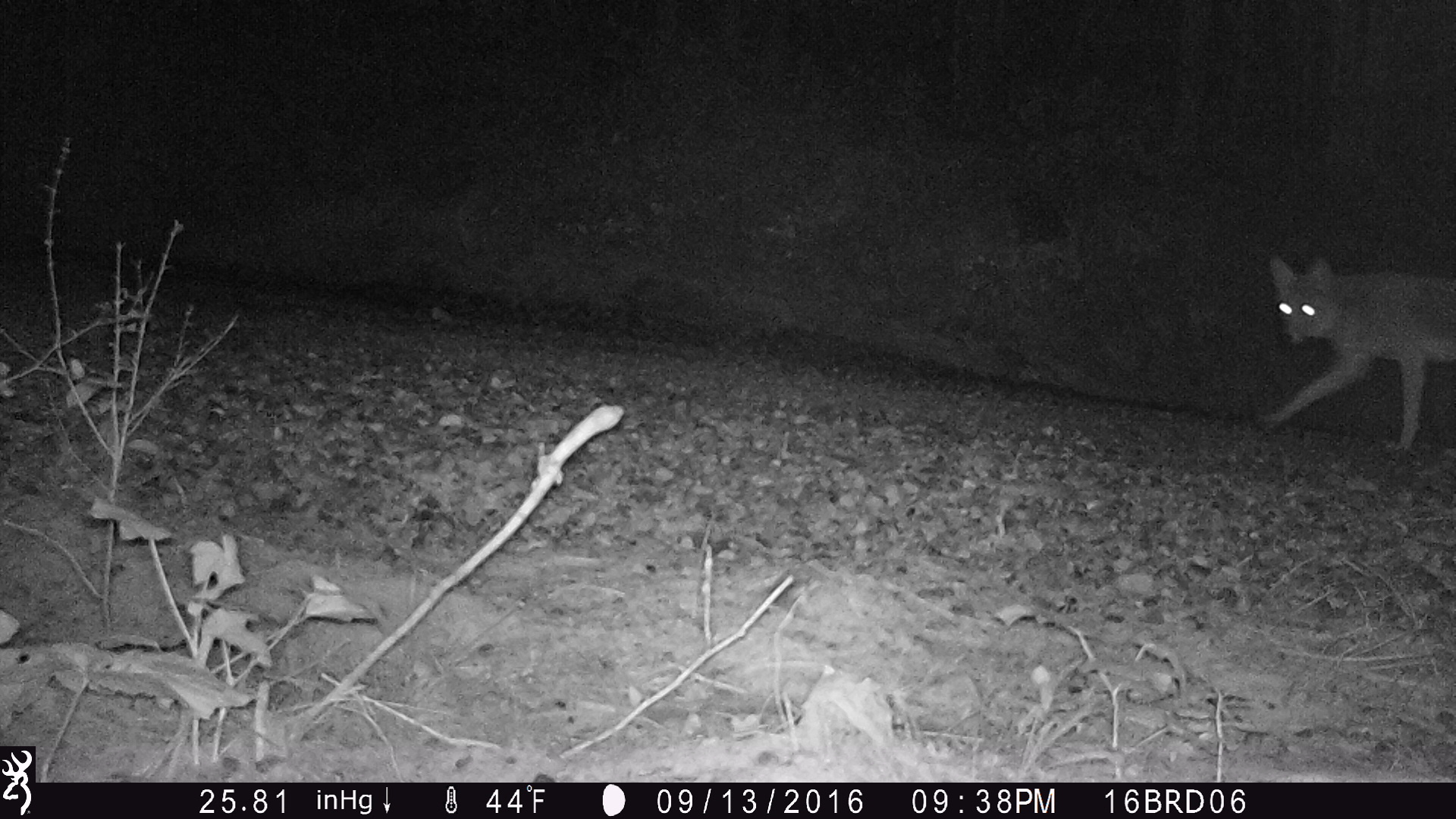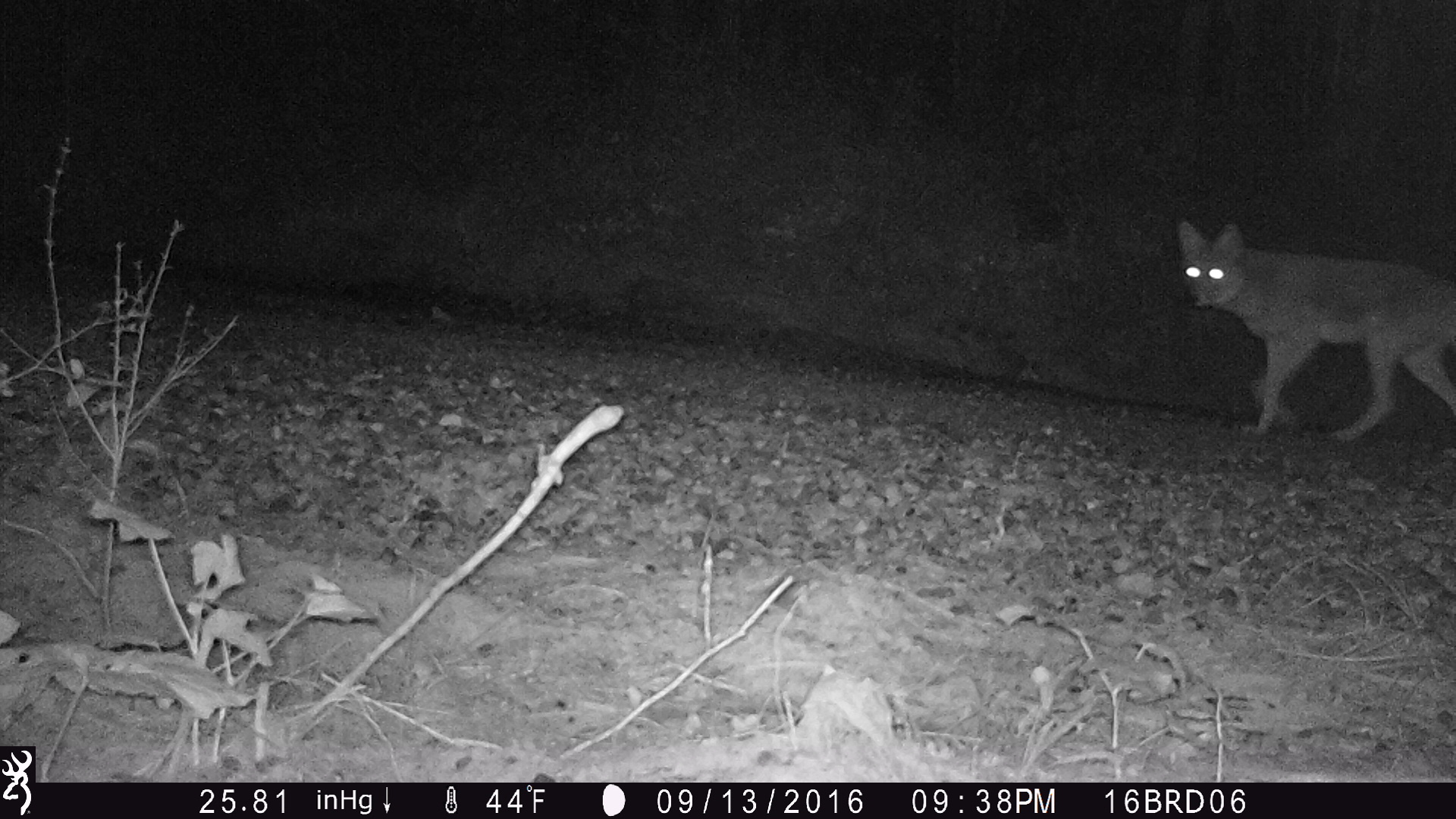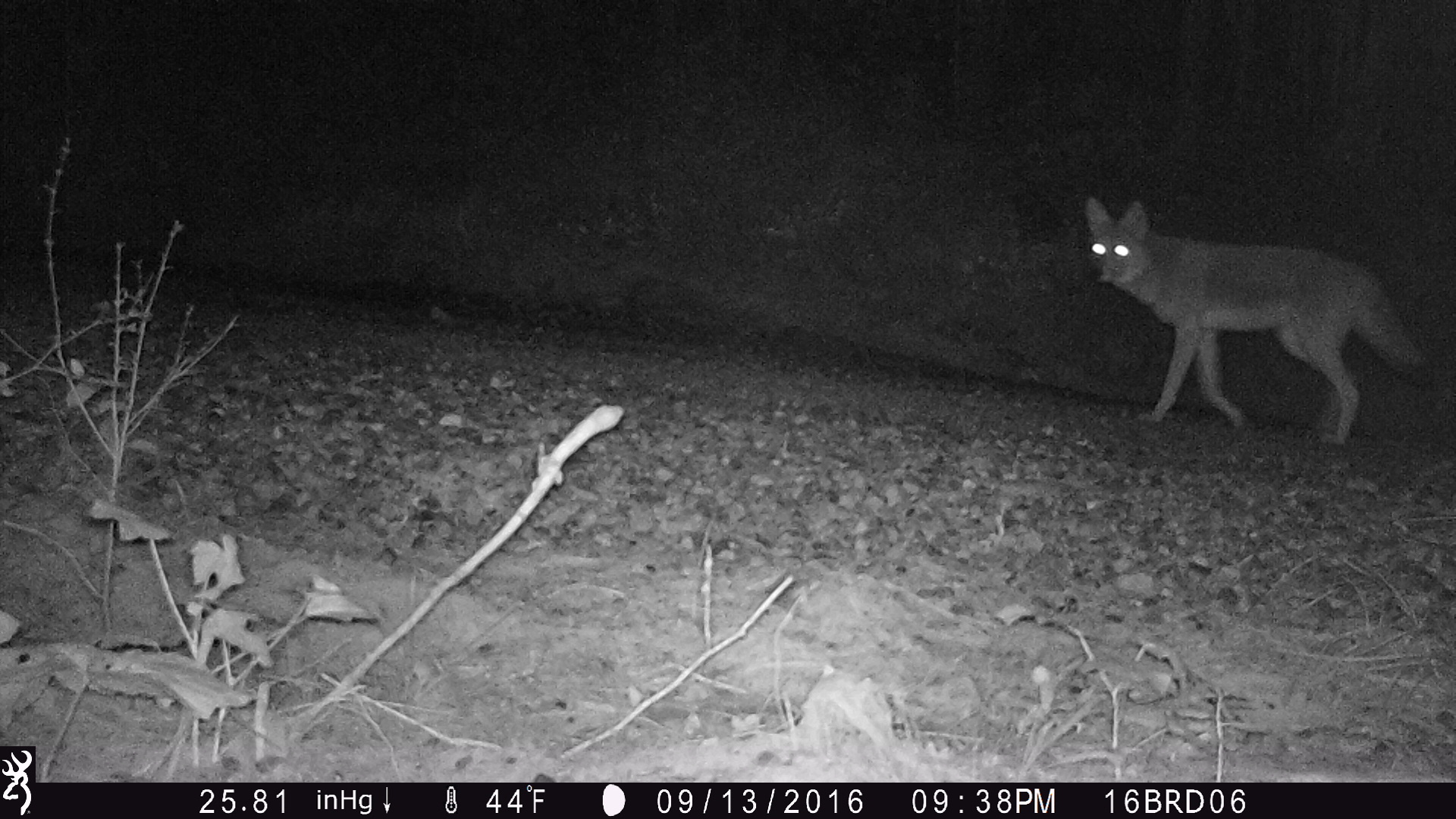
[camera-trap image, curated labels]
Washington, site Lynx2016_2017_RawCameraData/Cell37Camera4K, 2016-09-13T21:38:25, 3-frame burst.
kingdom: Animalia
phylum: Chordata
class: Mammalia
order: Carnivora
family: Canidae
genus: Canis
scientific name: Canis latrans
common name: coyote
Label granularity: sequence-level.